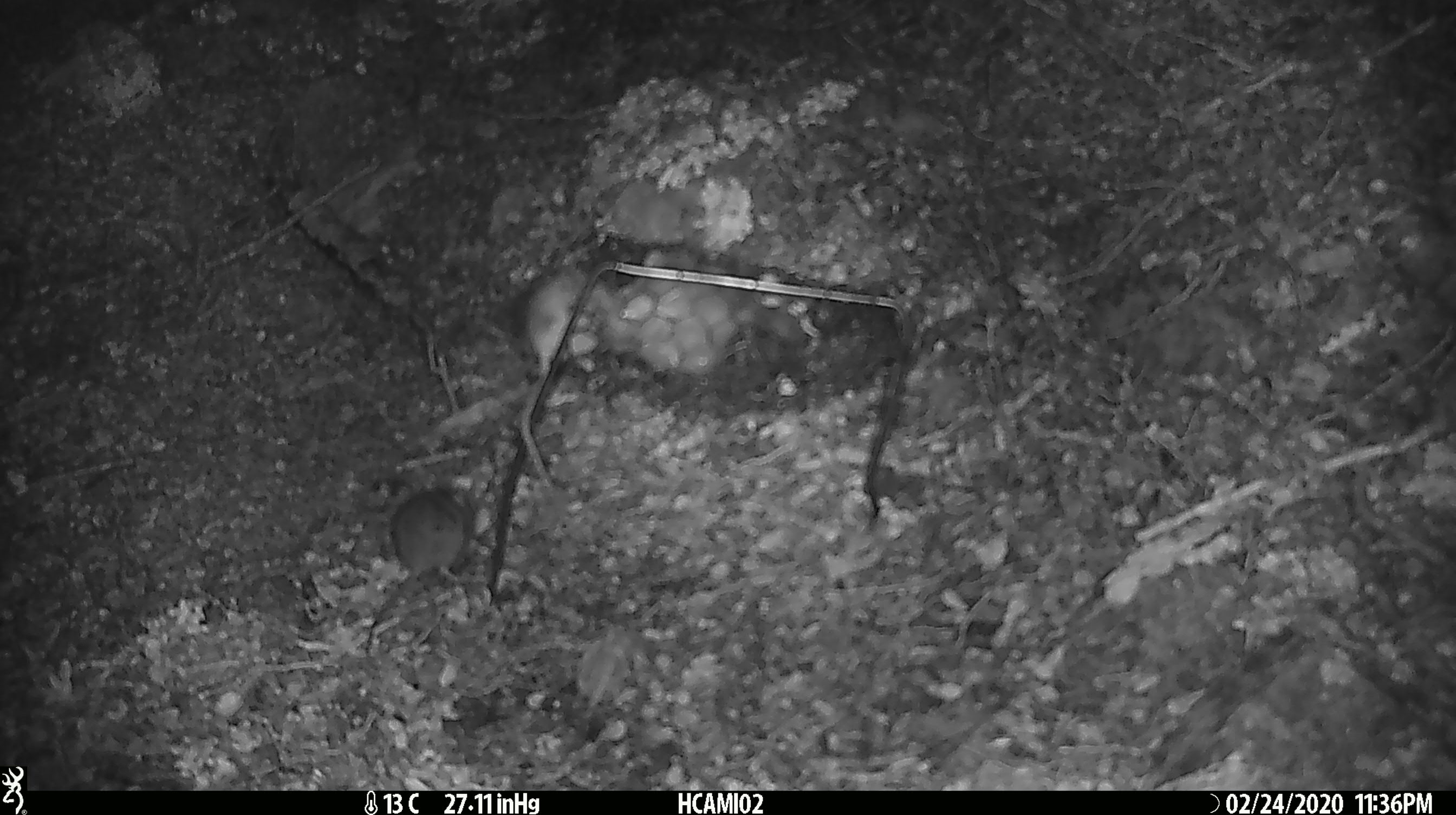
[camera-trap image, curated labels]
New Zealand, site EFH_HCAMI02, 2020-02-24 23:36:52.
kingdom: Animalia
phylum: Chordata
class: Mammalia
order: Rodentia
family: Muridae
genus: Mus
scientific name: Mus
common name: mouse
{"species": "mouse (Mus)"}